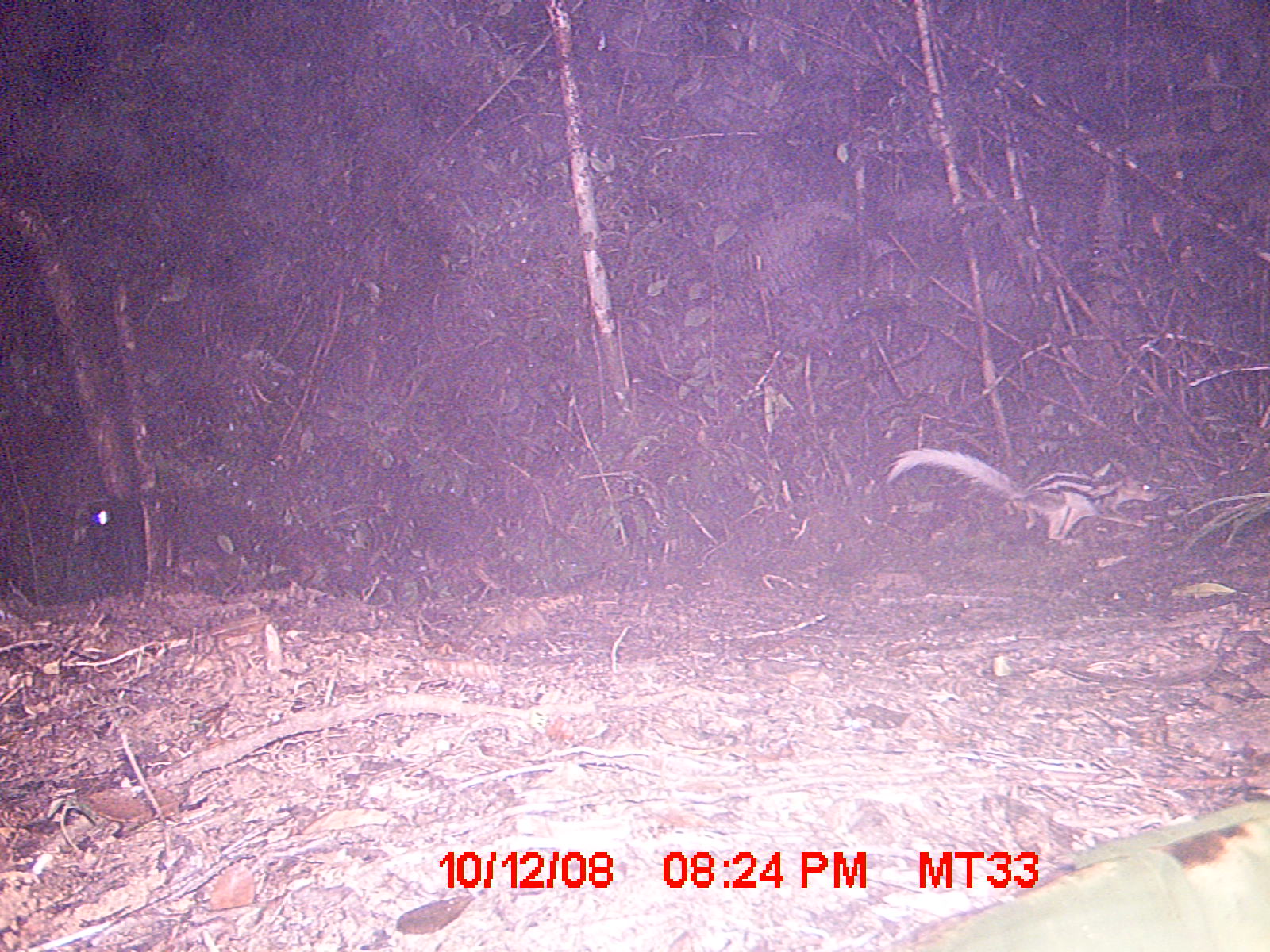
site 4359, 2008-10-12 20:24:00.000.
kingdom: Animalia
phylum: Chordata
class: Aves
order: Coraciiformes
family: Brachypteraciidae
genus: Brachypteracias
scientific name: Brachypteracias squamiger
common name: scaly ground-roller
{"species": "Brachypteracias squamiger (scaly ground-roller)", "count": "1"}